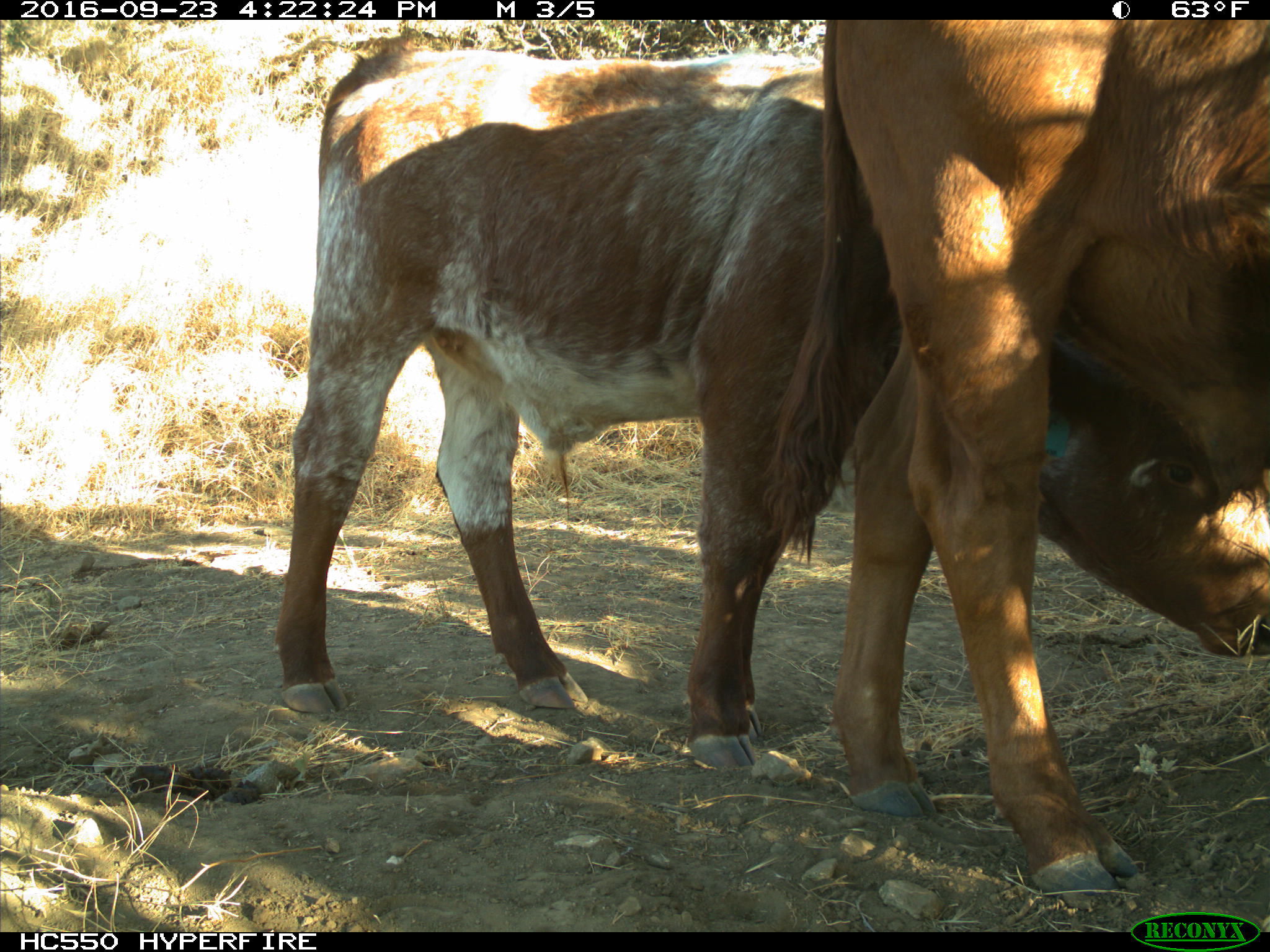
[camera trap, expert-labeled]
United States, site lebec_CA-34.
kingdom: Animalia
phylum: Chordata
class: Mammalia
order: Artiodactyla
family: Bovidae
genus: Bos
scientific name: Bos taurus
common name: domestic cow